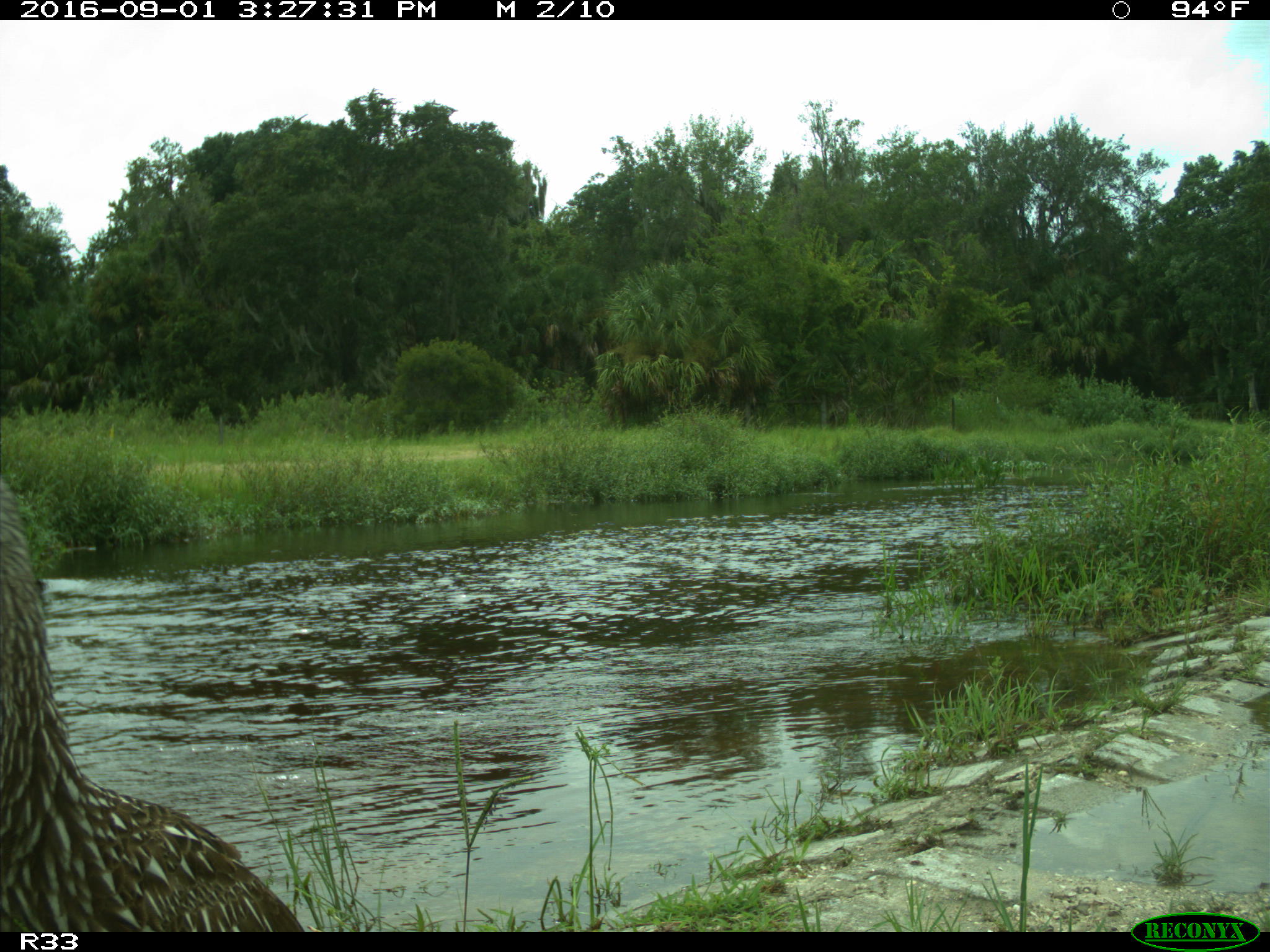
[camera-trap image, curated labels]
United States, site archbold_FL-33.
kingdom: Animalia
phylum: Chordata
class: Aves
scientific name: Aves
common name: birds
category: unidentified bird